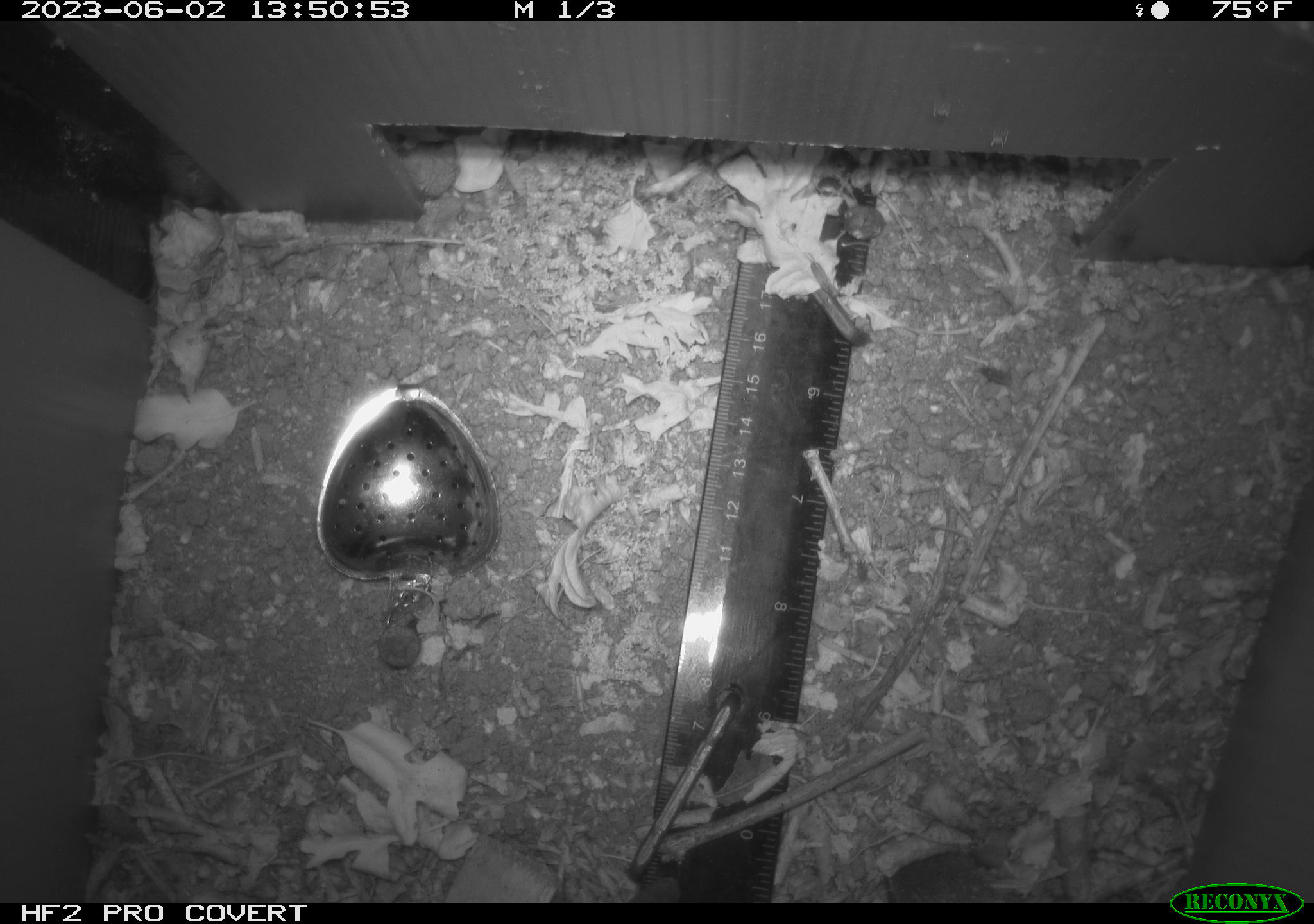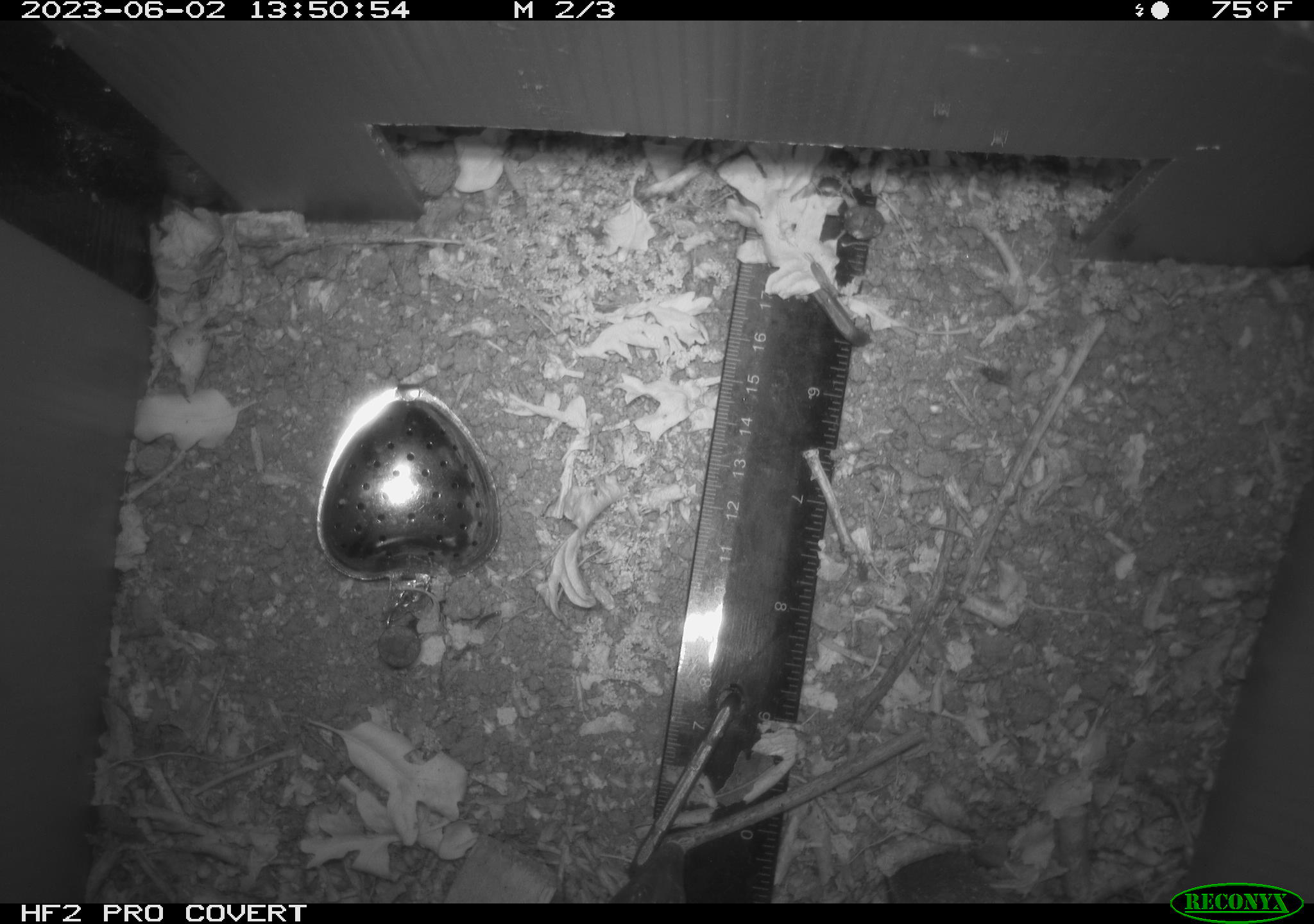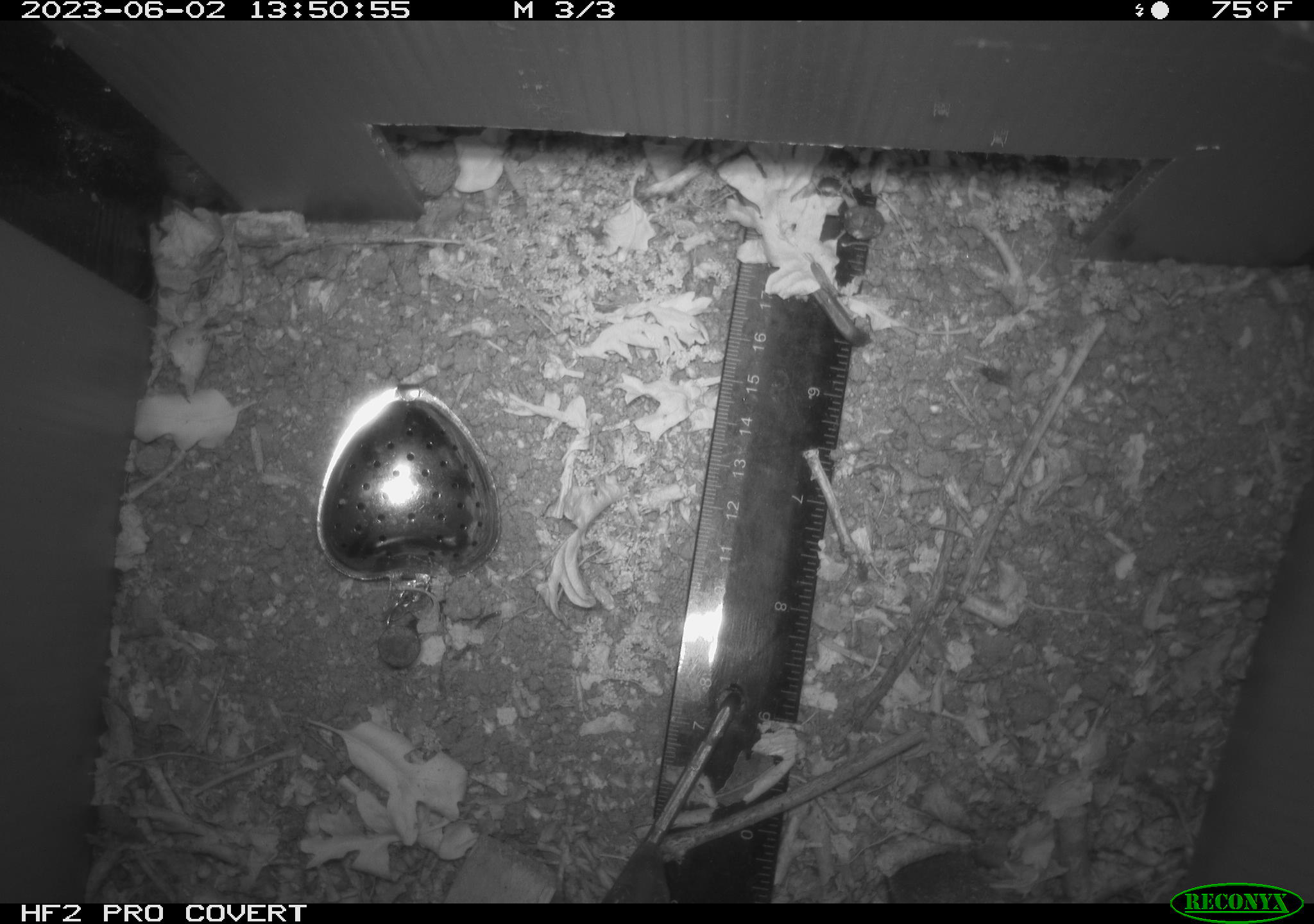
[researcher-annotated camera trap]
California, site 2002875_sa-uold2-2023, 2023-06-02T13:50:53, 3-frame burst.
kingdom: Animalia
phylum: Chordata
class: Reptilia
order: Squamata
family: Anguidae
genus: Elgaria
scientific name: Elgaria multicarinata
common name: southern alligator lizard